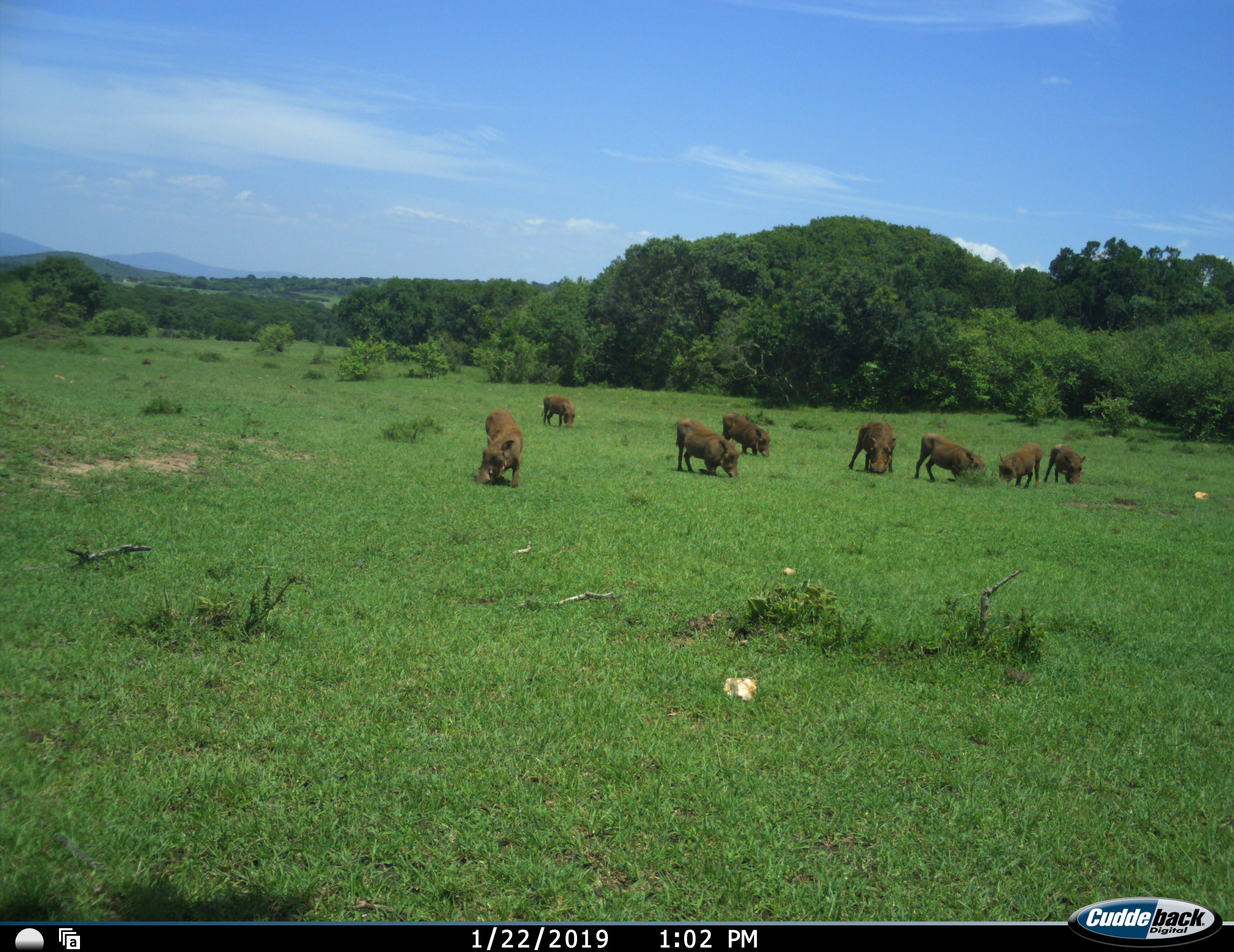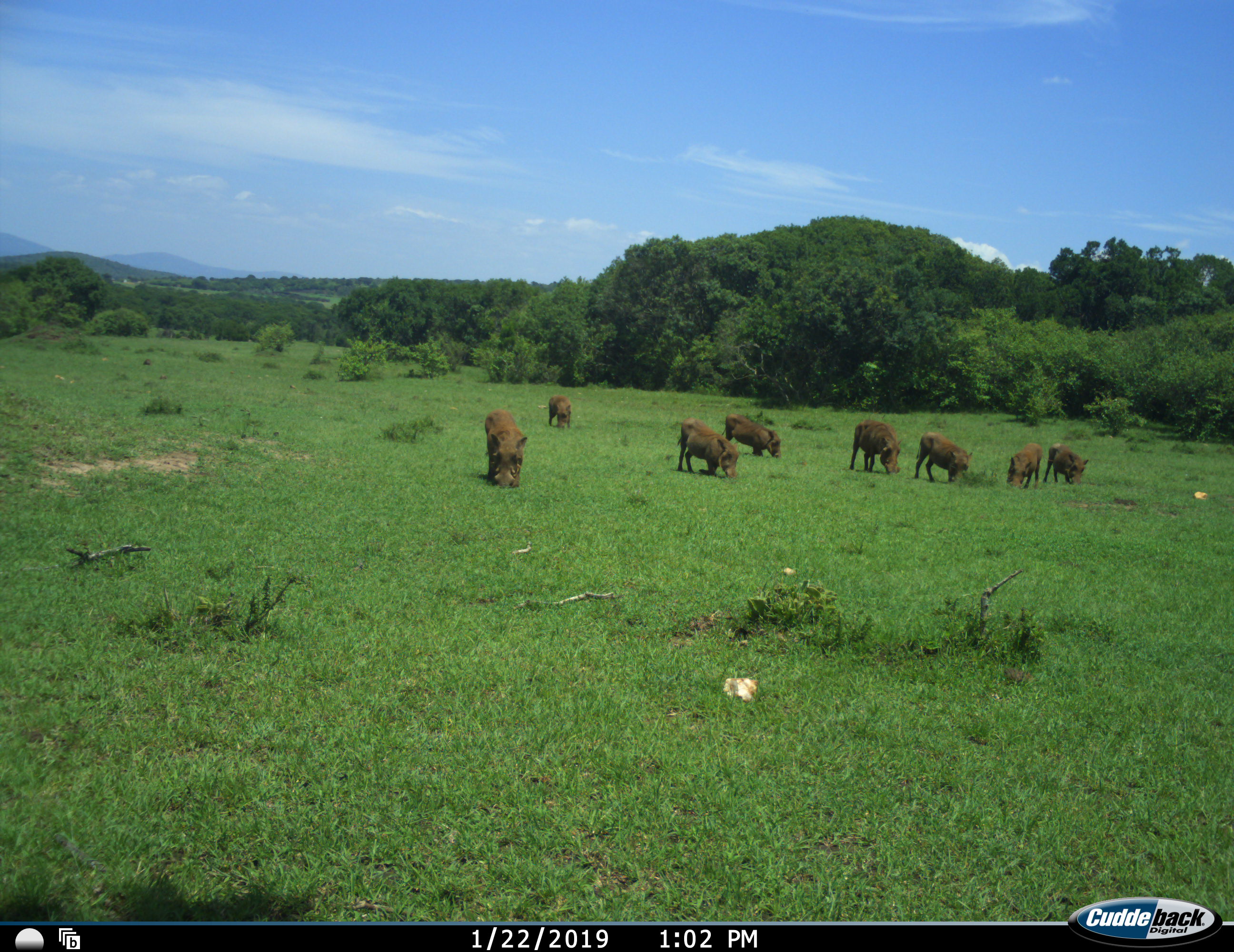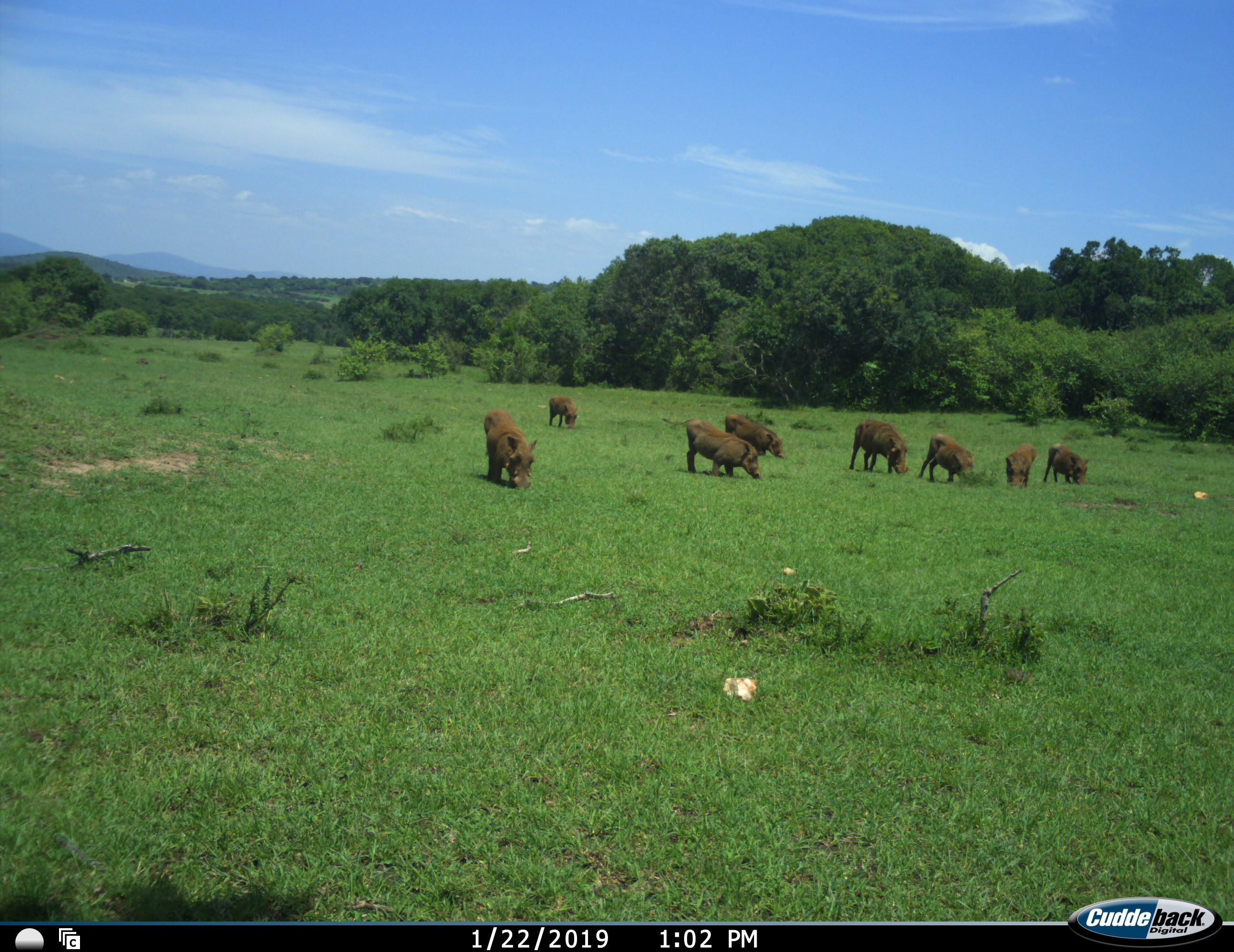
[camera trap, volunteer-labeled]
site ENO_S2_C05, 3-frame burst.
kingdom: Animalia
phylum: Chordata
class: Mammalia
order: Artiodactyla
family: Suidae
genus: Phacochoerus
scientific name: Phacochoerus africanus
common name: warthog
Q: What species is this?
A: Warthog (Phacochoerus africanus).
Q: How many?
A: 8.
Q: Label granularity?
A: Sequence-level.